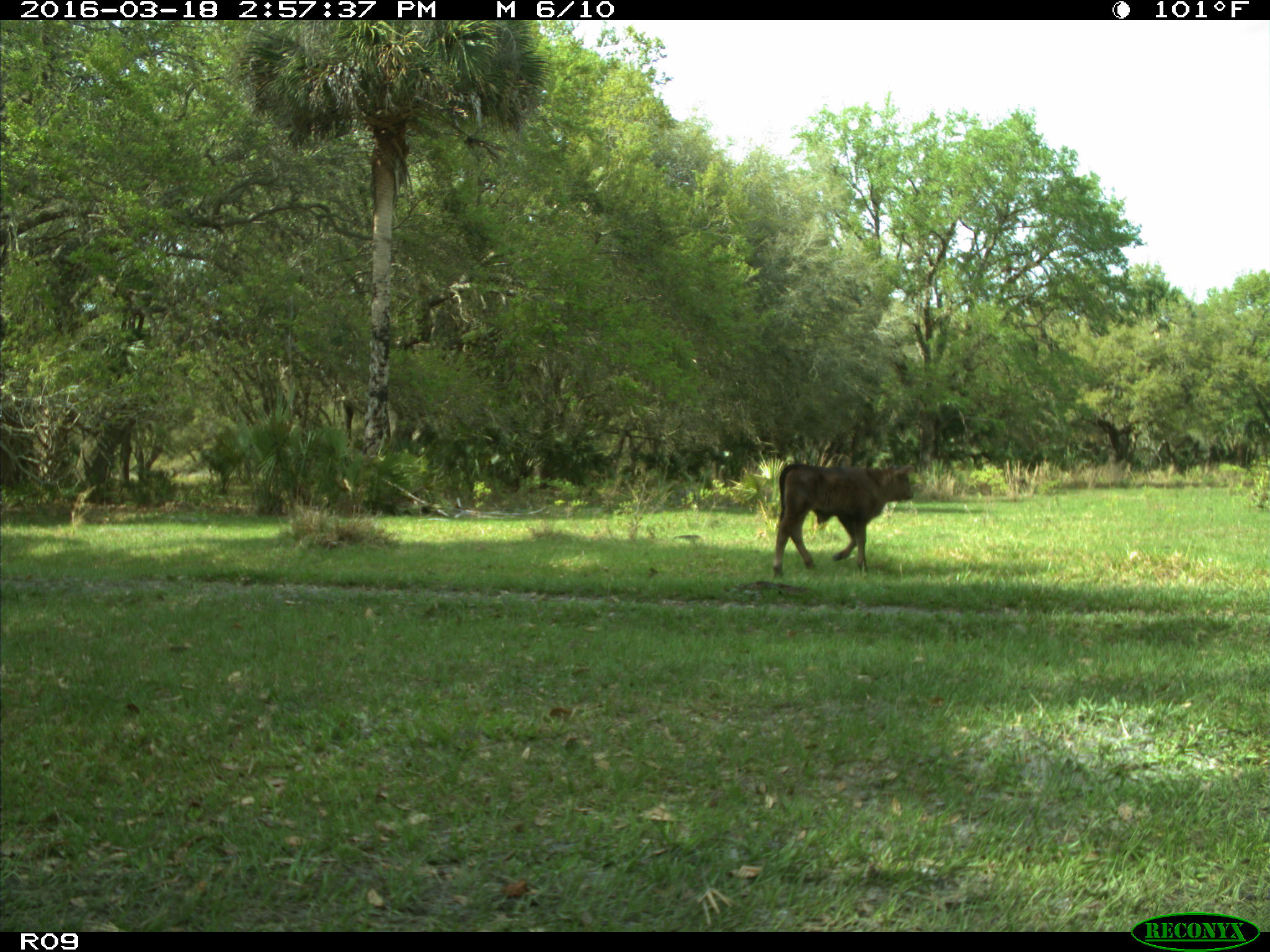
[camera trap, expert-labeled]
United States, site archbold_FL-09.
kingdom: Animalia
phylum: Chordata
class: Mammalia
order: Artiodactyla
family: Bovidae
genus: Bos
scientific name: Bos taurus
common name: domestic cow